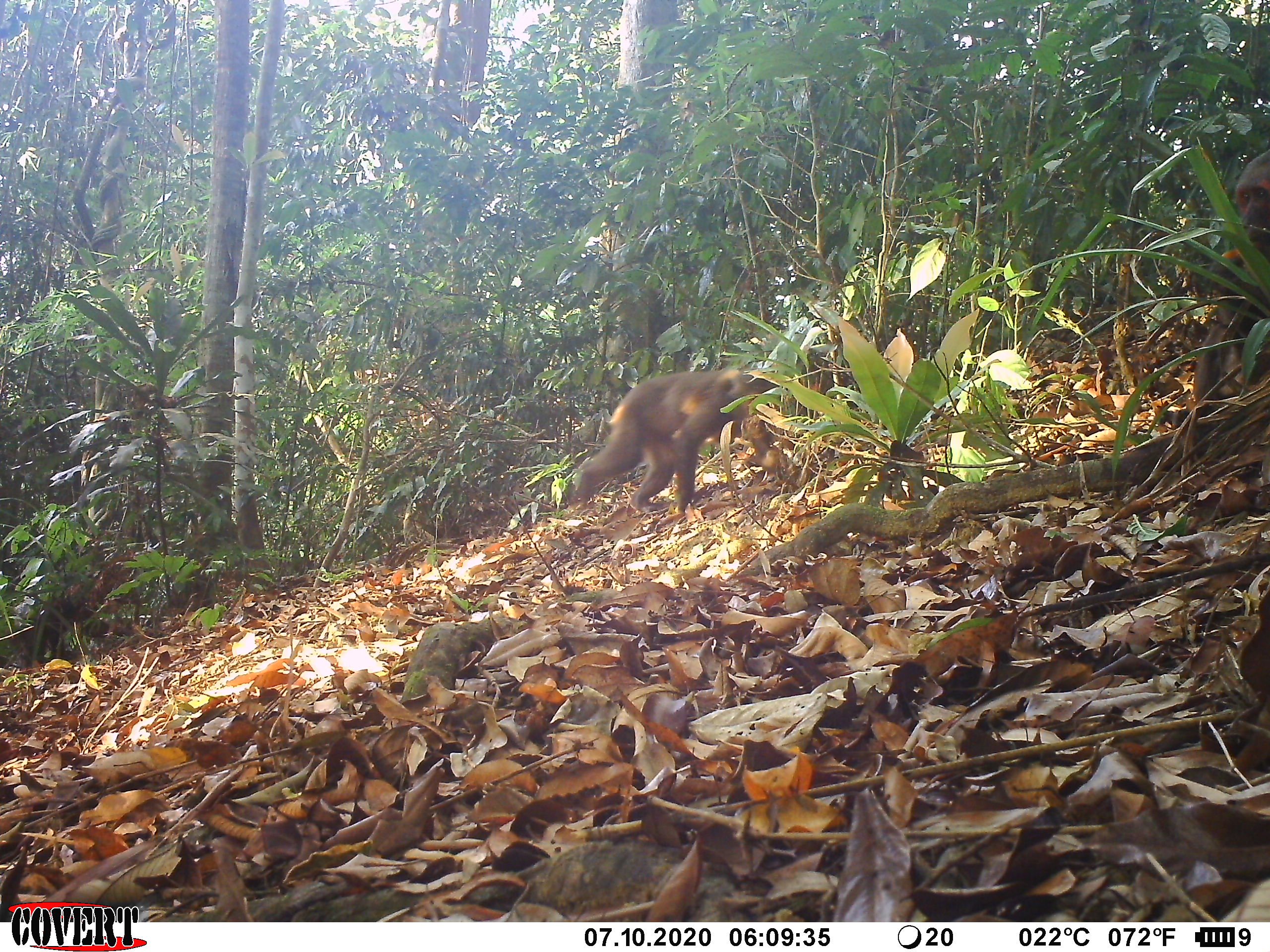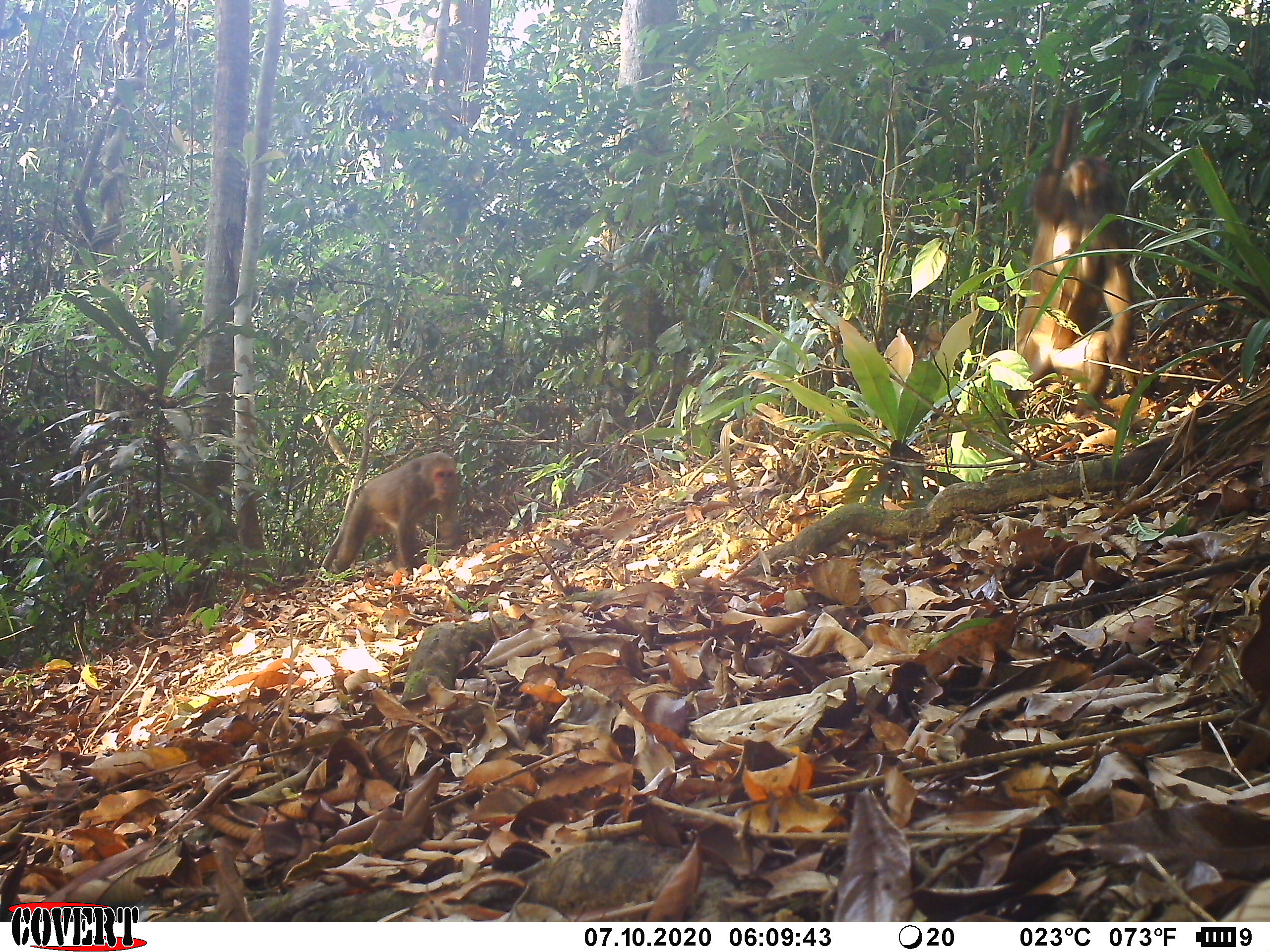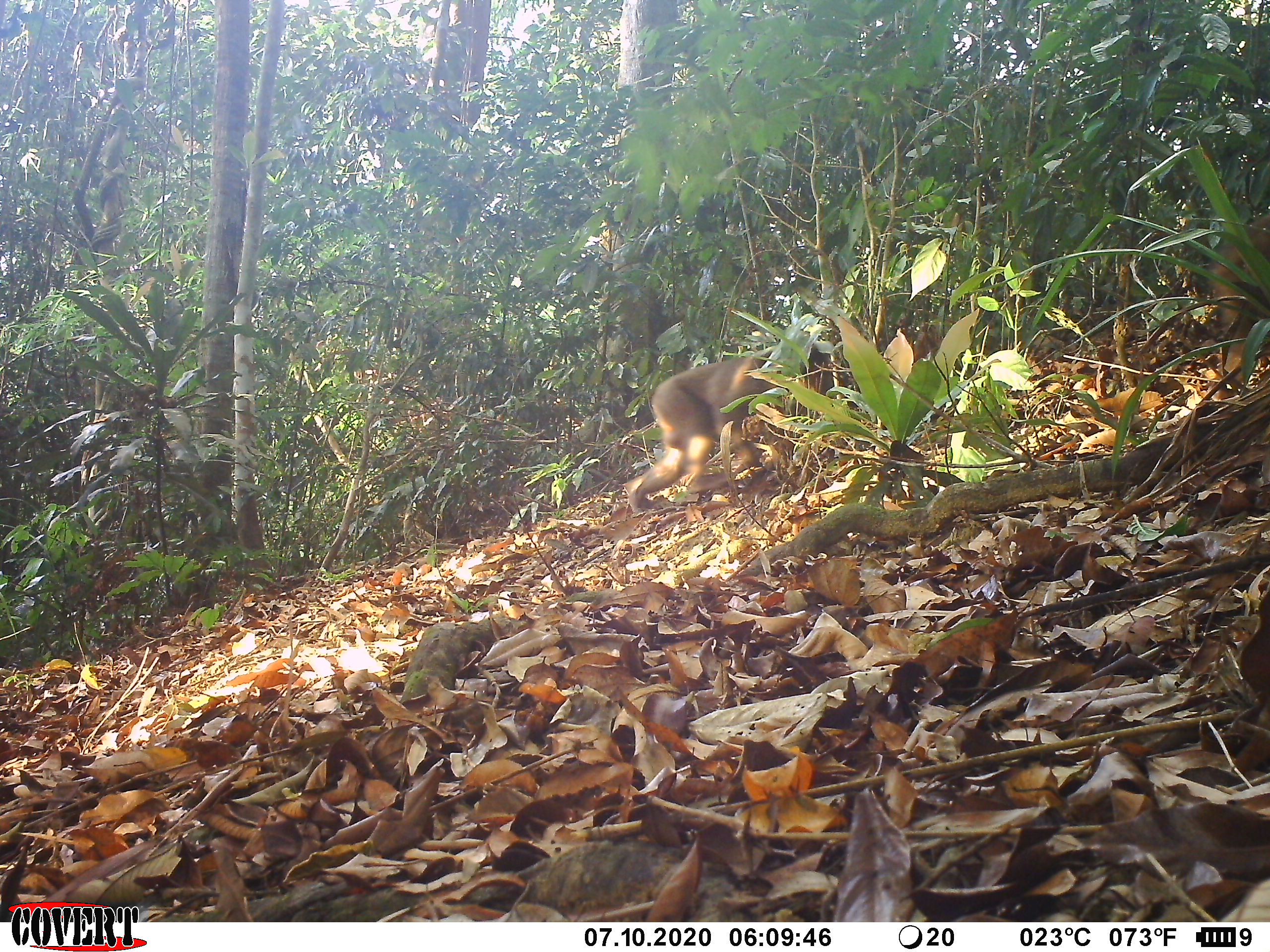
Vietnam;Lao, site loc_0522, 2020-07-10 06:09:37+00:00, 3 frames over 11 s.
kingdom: Animalia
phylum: Chordata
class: Mammalia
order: Primates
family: Cercopithecidae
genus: Macaca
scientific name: Macaca arctoides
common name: stump-tailed macaque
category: stump tailed macaque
Stump tailed macaque (stump-tailed macaque) (Macaca arctoides). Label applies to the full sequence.